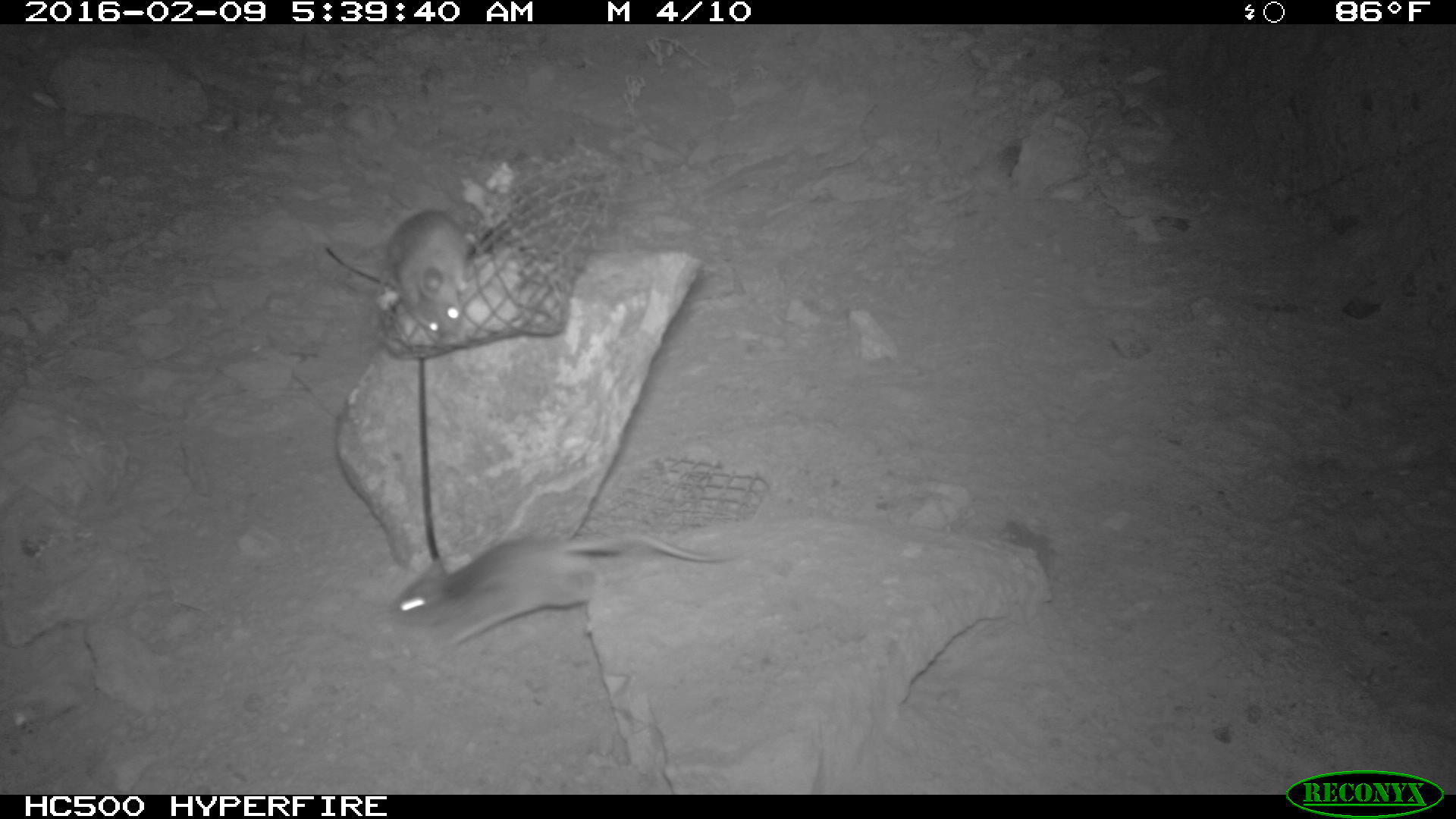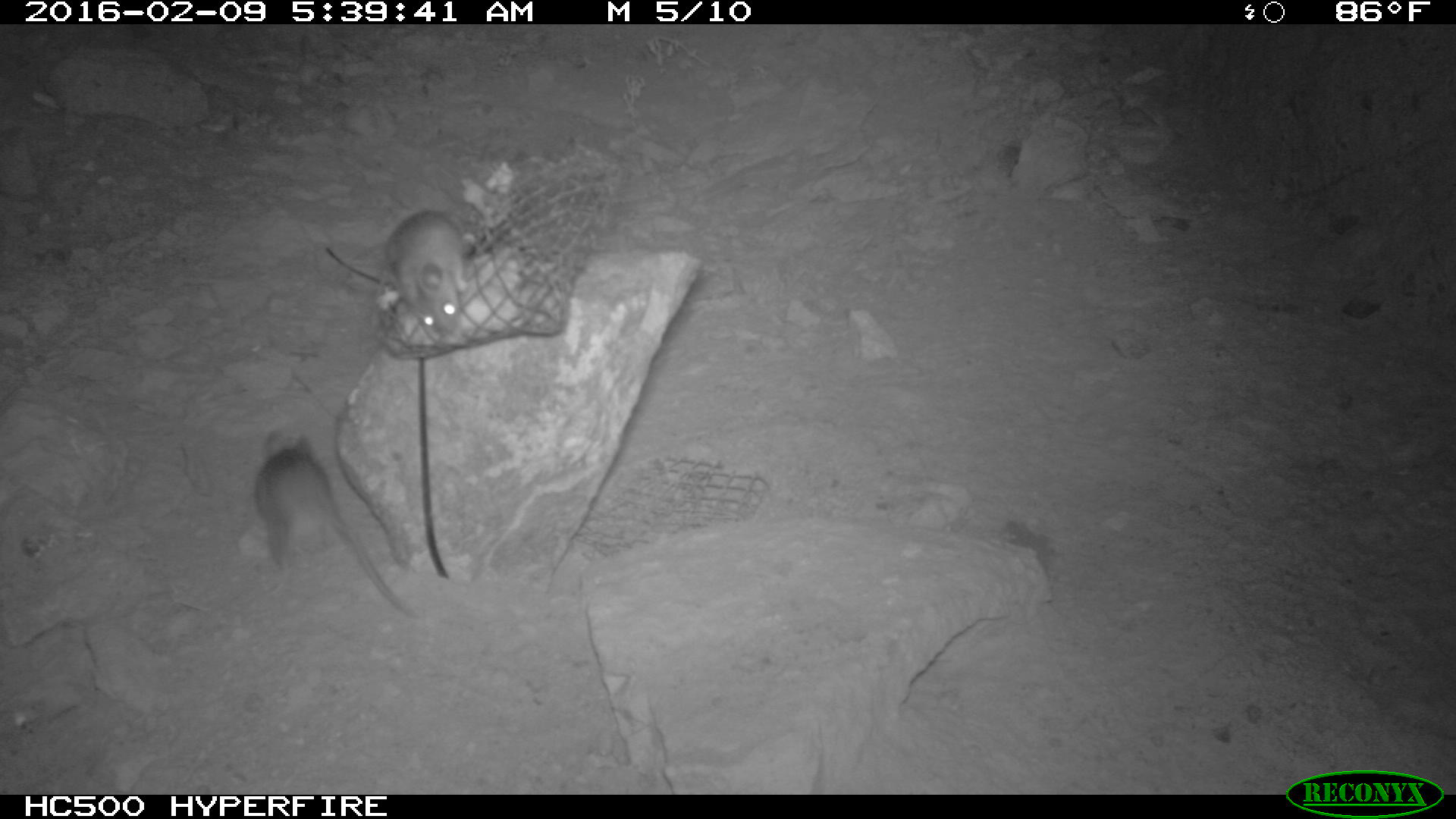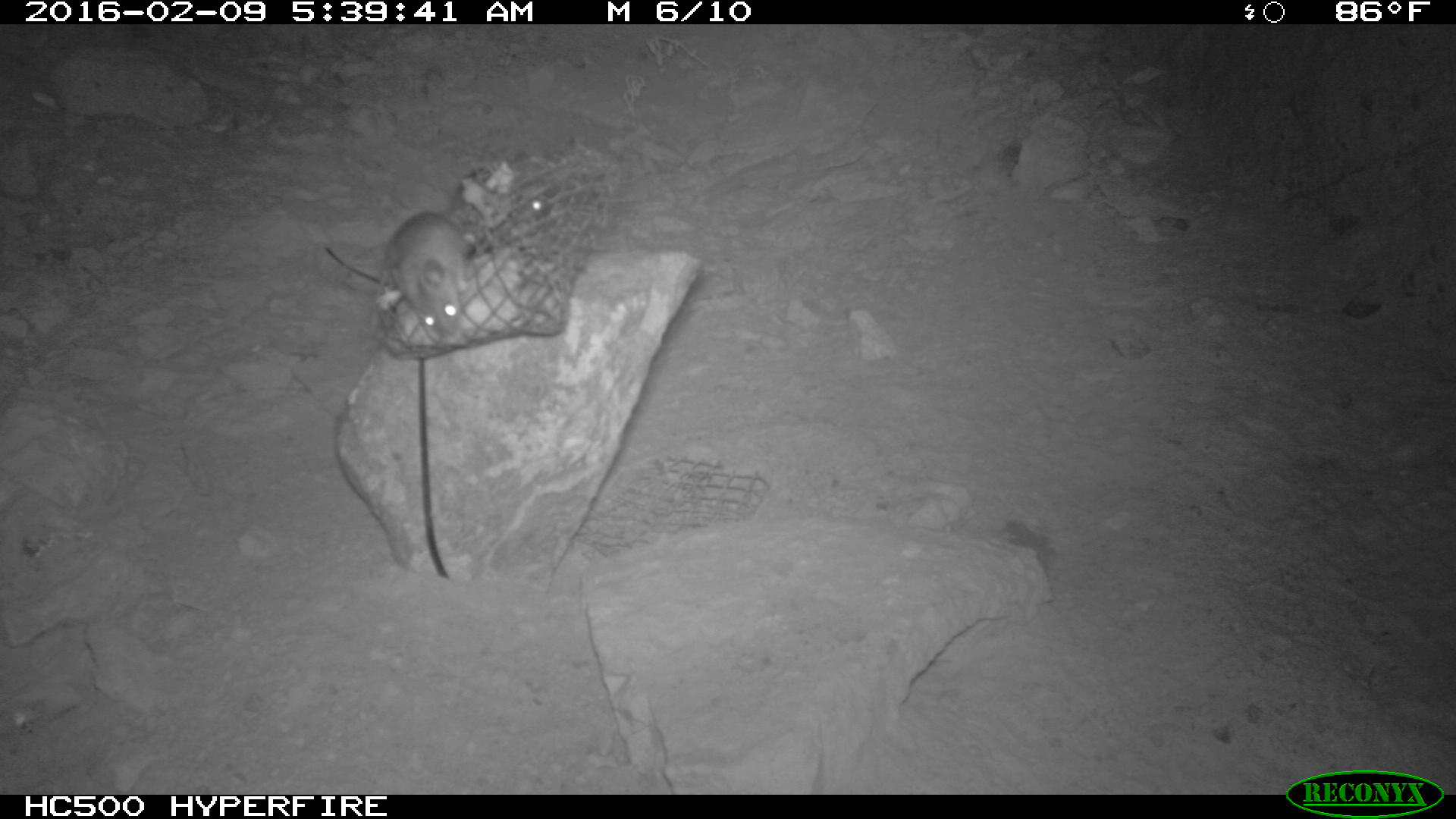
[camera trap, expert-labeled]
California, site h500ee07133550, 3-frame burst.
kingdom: Animalia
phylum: Chordata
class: Mammalia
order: Rodentia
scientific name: Rodentia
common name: rodent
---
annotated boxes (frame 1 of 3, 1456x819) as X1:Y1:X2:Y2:
rodent: 391:530:731:650; 377:209:483:344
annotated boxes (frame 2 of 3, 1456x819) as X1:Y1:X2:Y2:
rodent: 250:426:422:620; 381:204:475:340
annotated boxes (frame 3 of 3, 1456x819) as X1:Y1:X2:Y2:
rodent: 382:211:477:338; 450:165:546:218